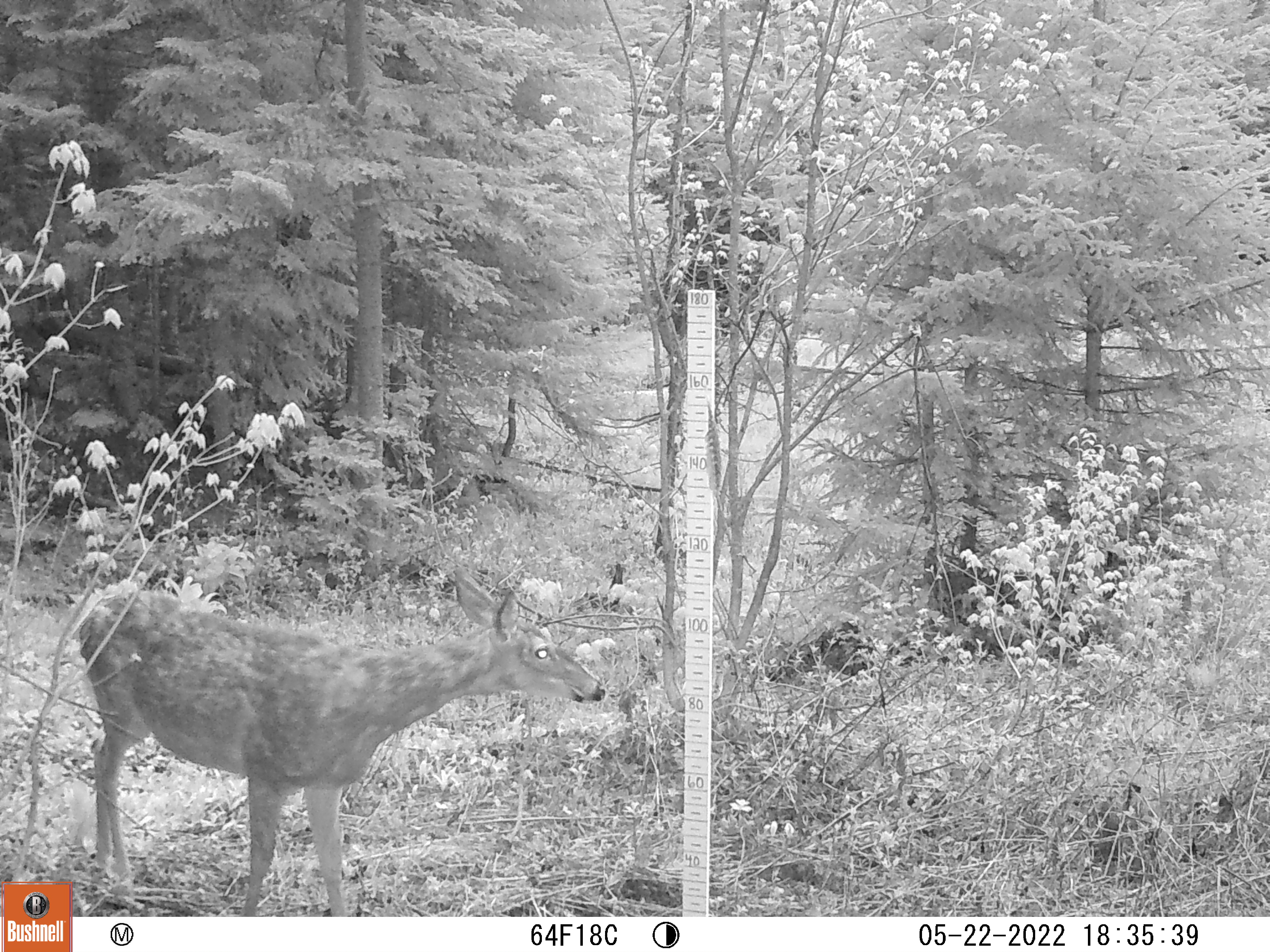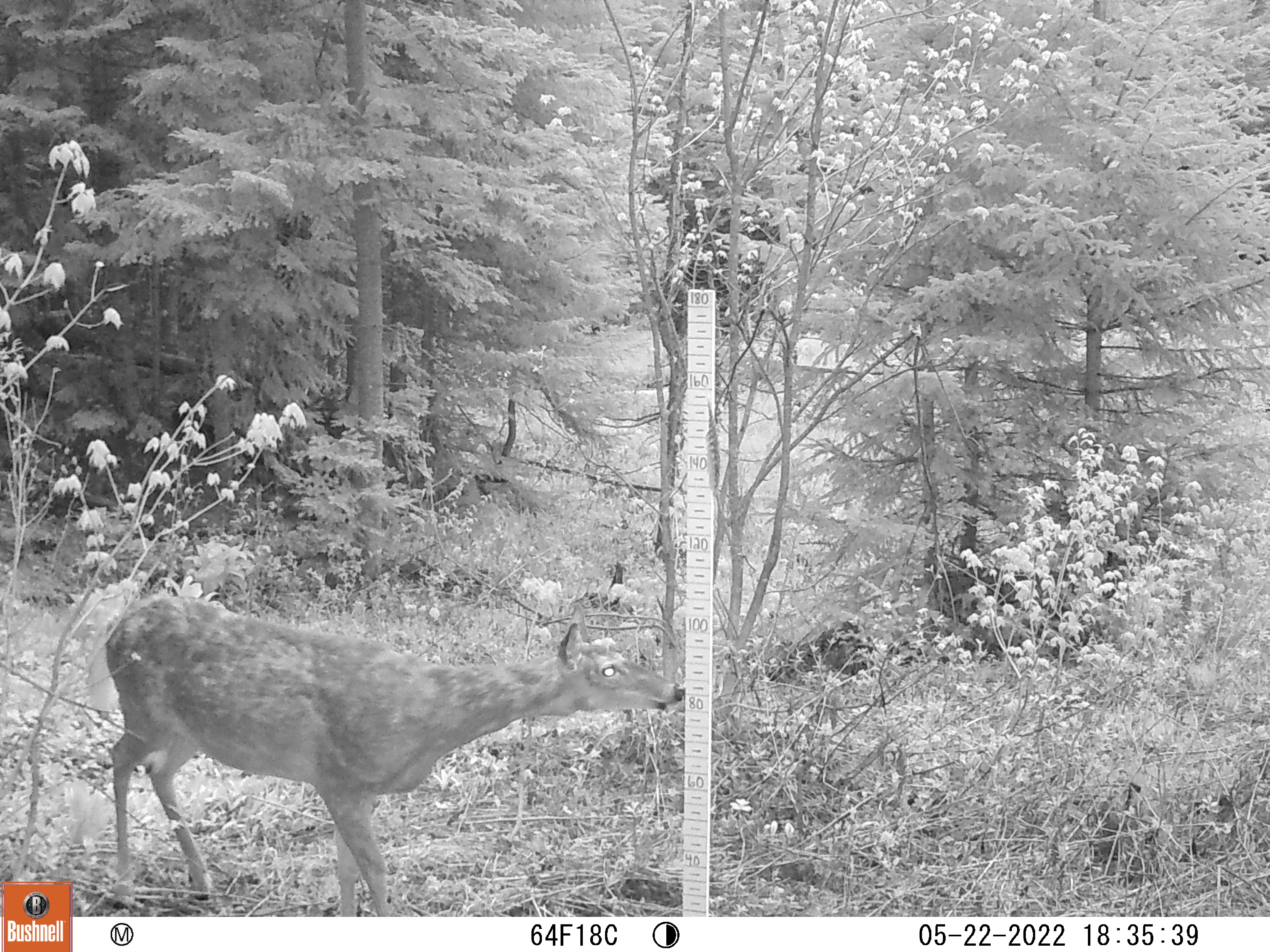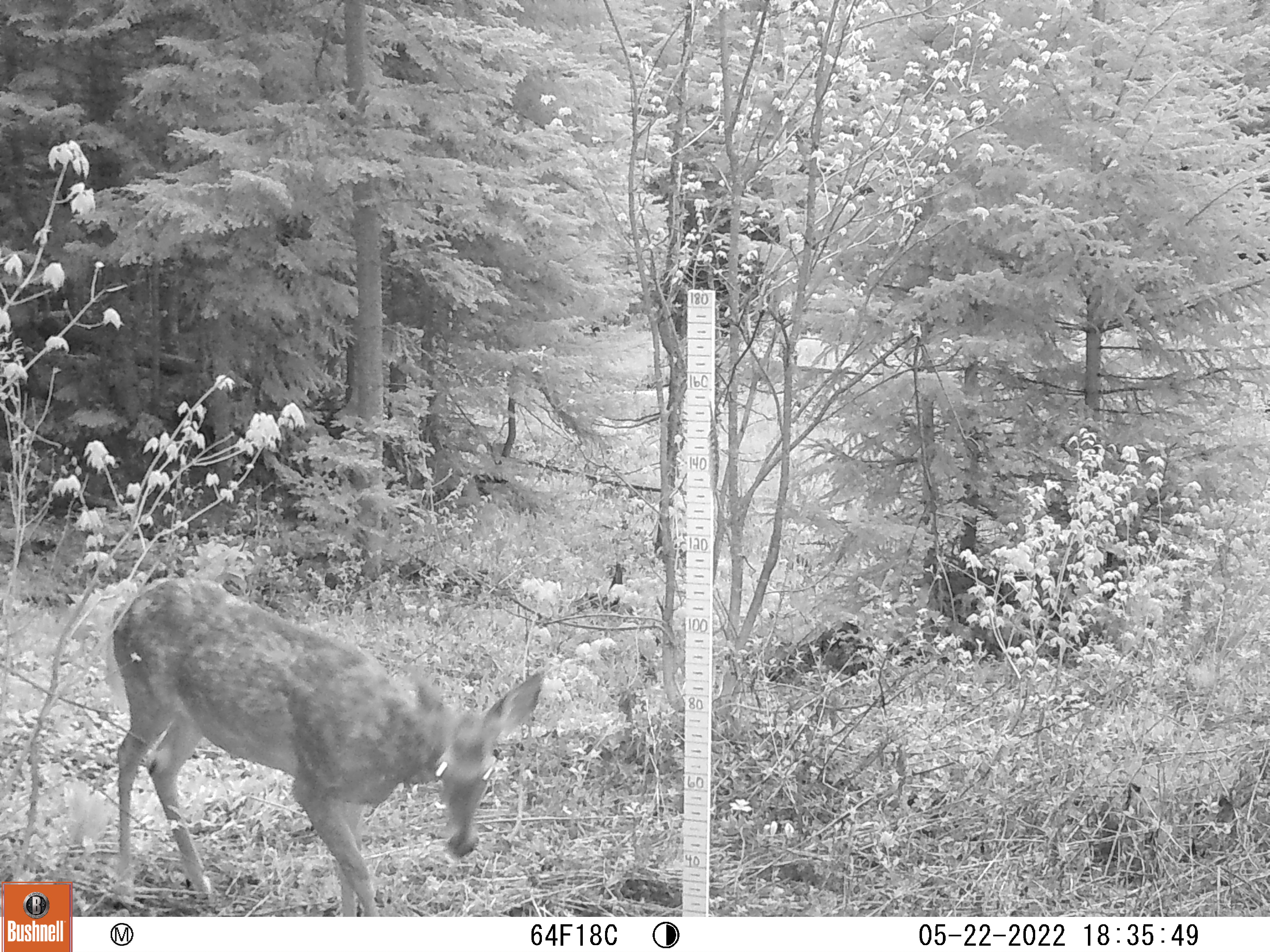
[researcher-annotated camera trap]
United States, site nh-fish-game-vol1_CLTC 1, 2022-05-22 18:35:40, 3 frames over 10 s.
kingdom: Animalia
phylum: Chordata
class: Mammalia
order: Artiodactyla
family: Cervidae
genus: Odocoileus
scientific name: Odocoileus virginianus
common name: white-tailed deer